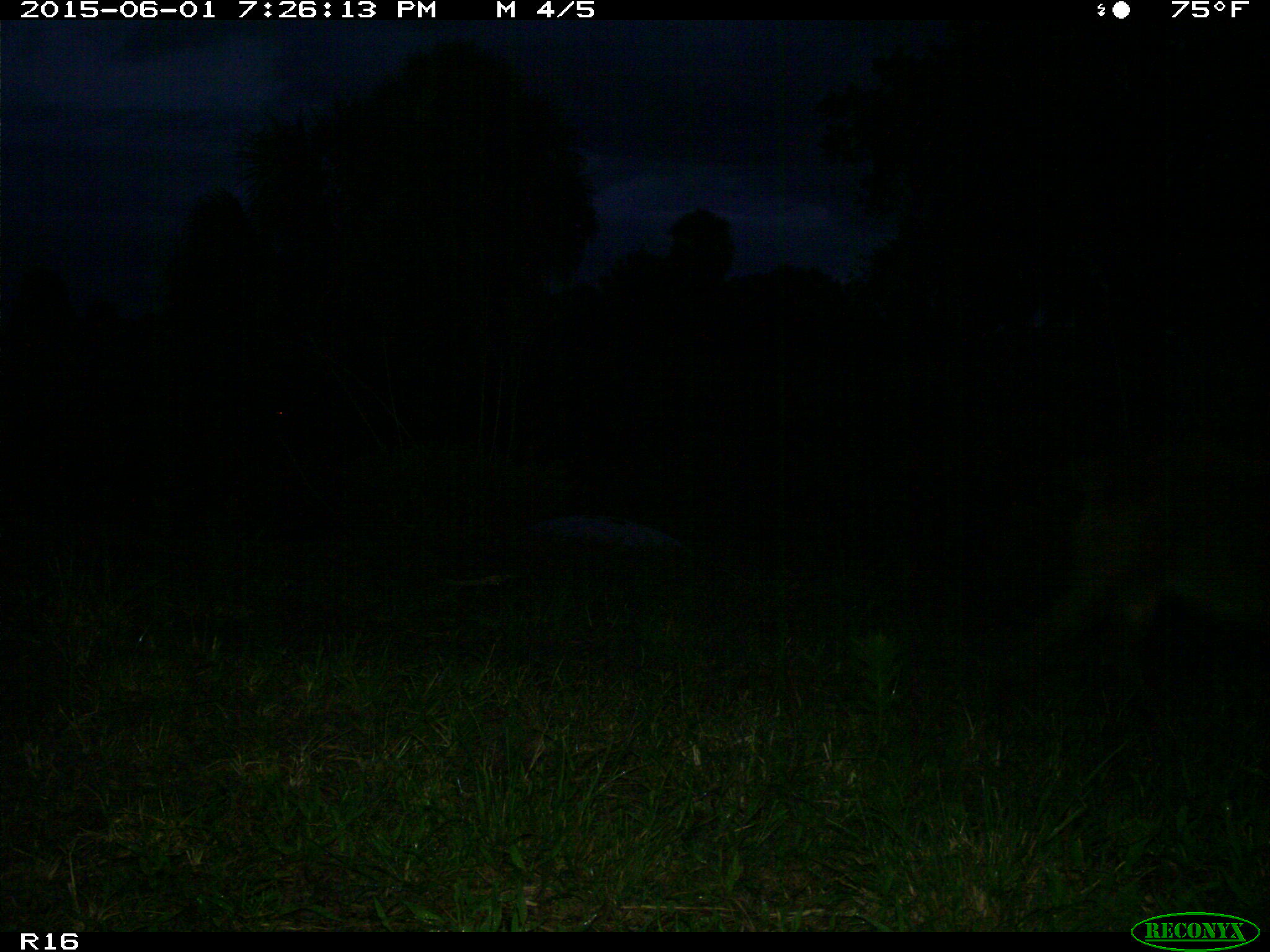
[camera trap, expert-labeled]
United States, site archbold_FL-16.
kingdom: Animalia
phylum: Chordata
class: Mammalia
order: Artiodactyla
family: Suidae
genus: Sus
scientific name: Sus scrofa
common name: wild boar